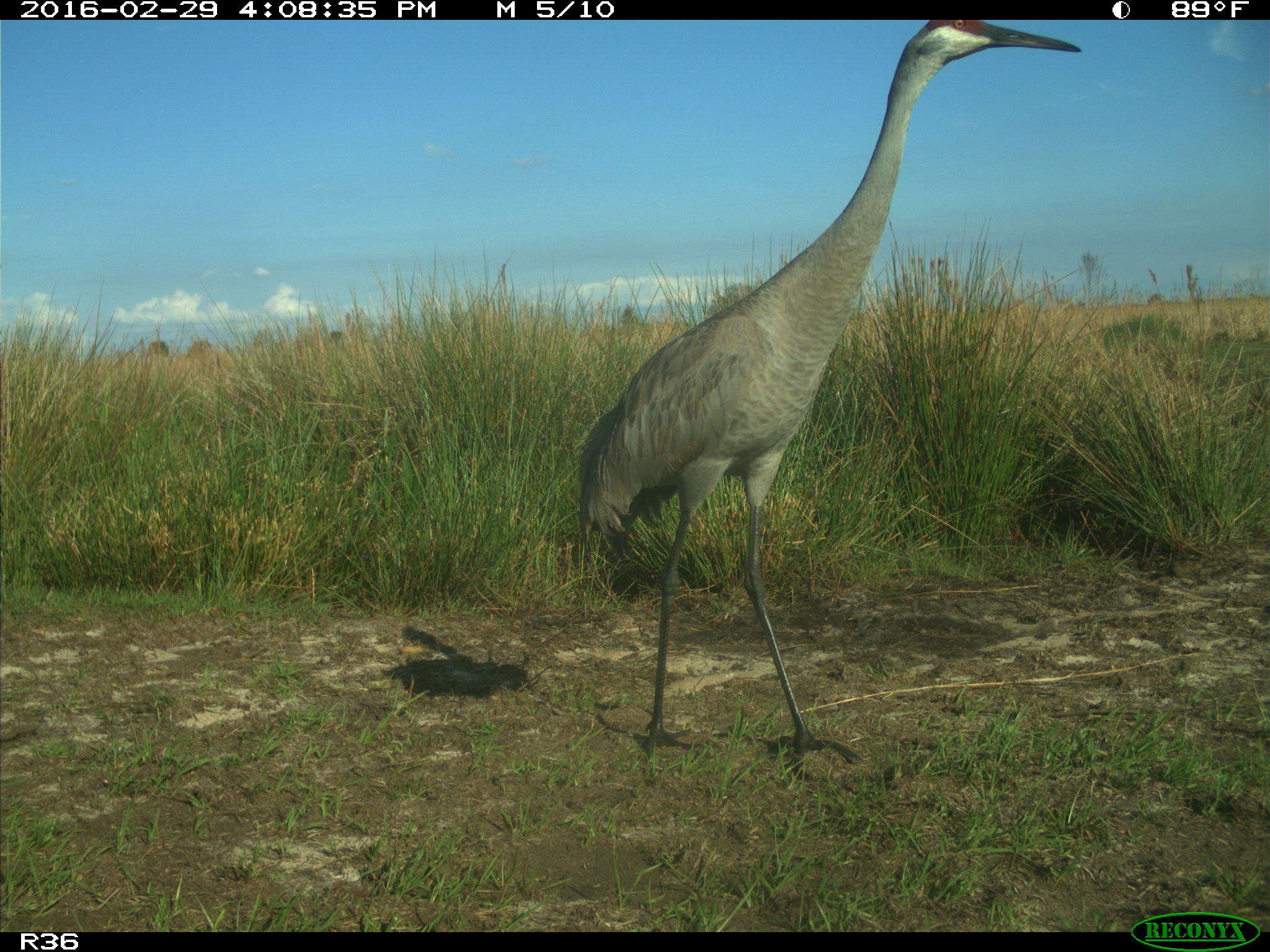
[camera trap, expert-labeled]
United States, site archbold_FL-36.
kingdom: Animalia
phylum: Chordata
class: Aves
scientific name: Aves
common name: birds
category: unidentified bird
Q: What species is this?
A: Unidentified bird (birds) (Aves).